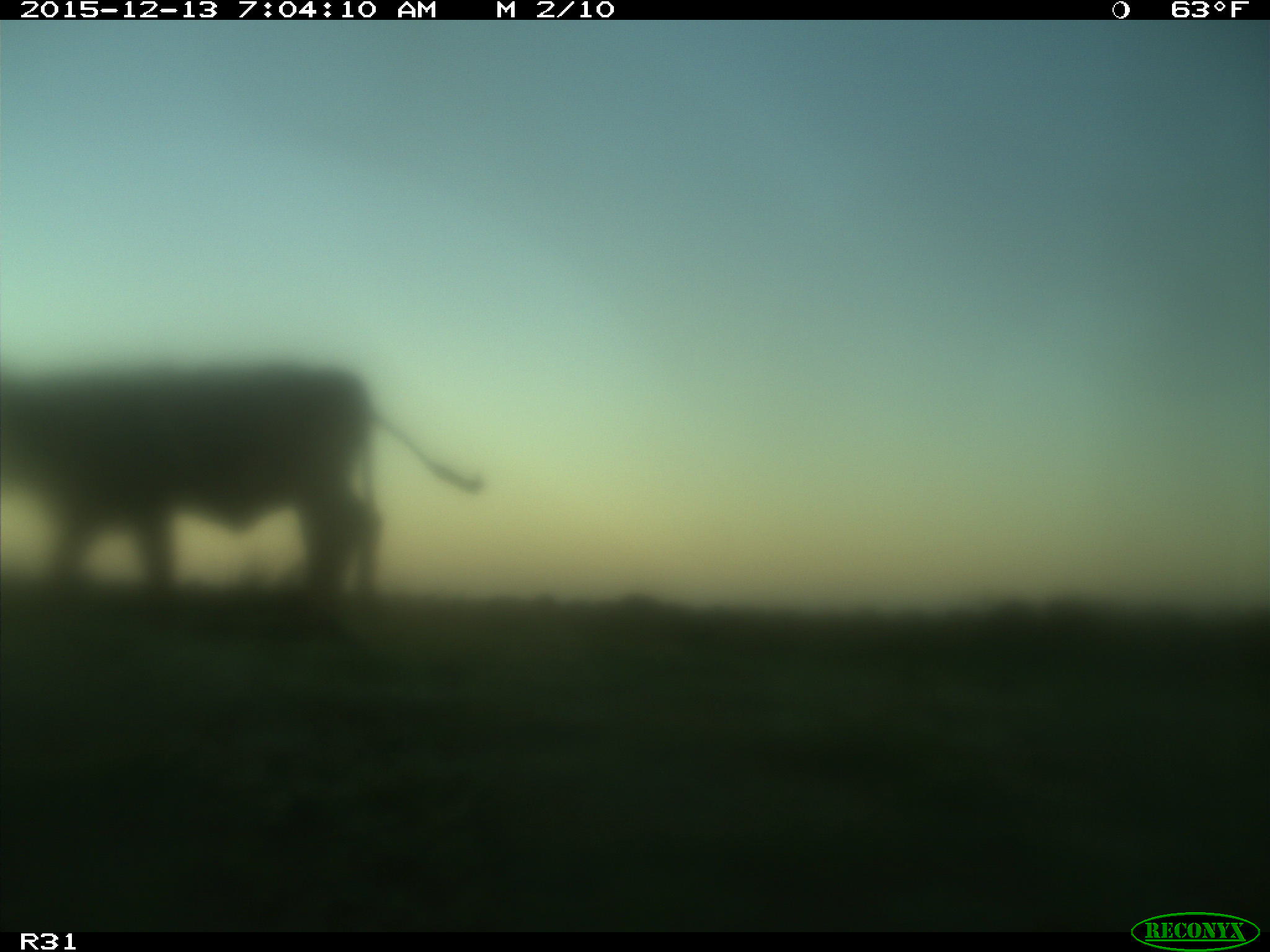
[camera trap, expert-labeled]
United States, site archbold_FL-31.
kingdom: Animalia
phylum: Chordata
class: Mammalia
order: Artiodactyla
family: Bovidae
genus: Bos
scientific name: Bos taurus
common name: domestic cow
Bos taurus (domestic cow).